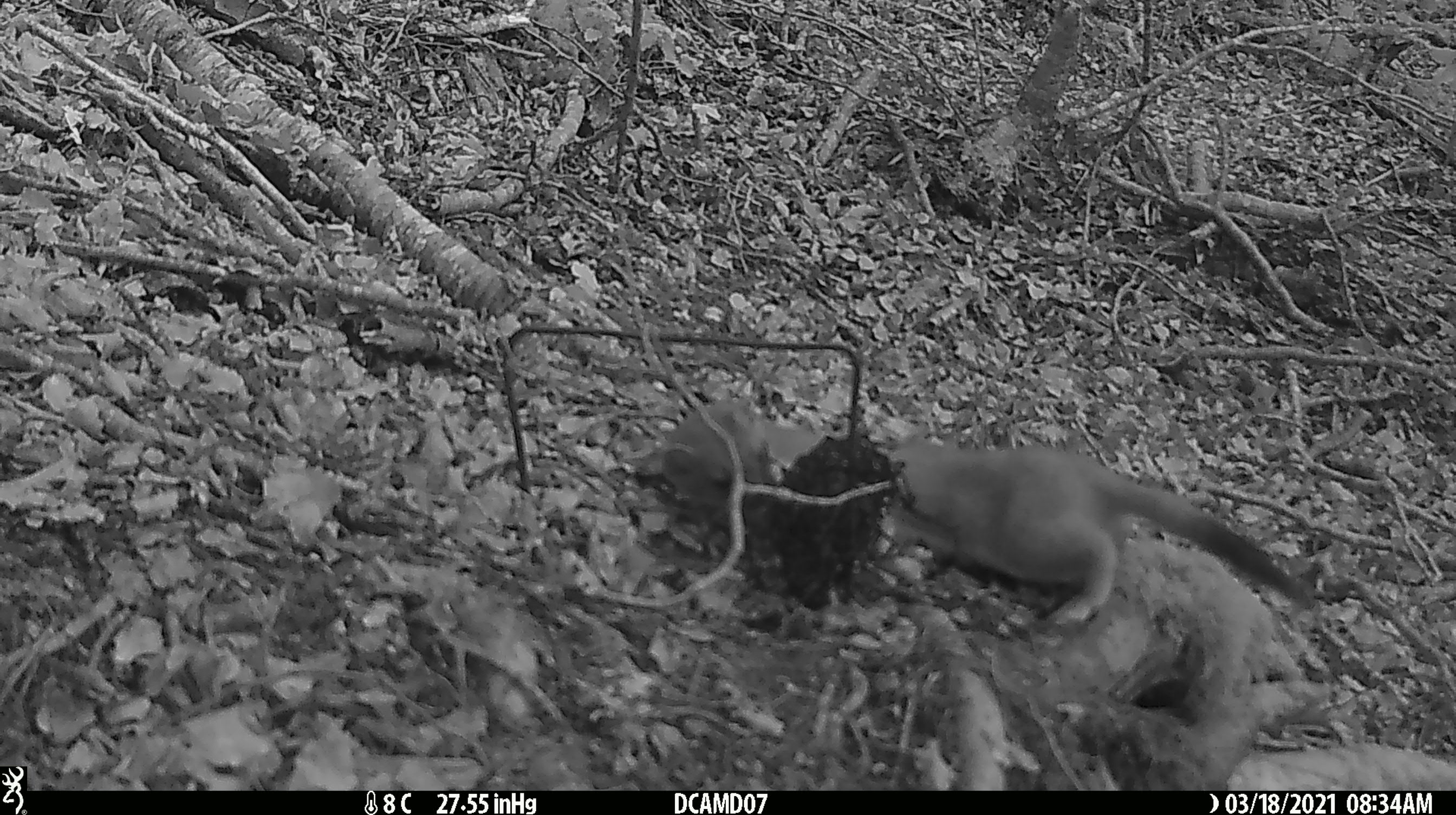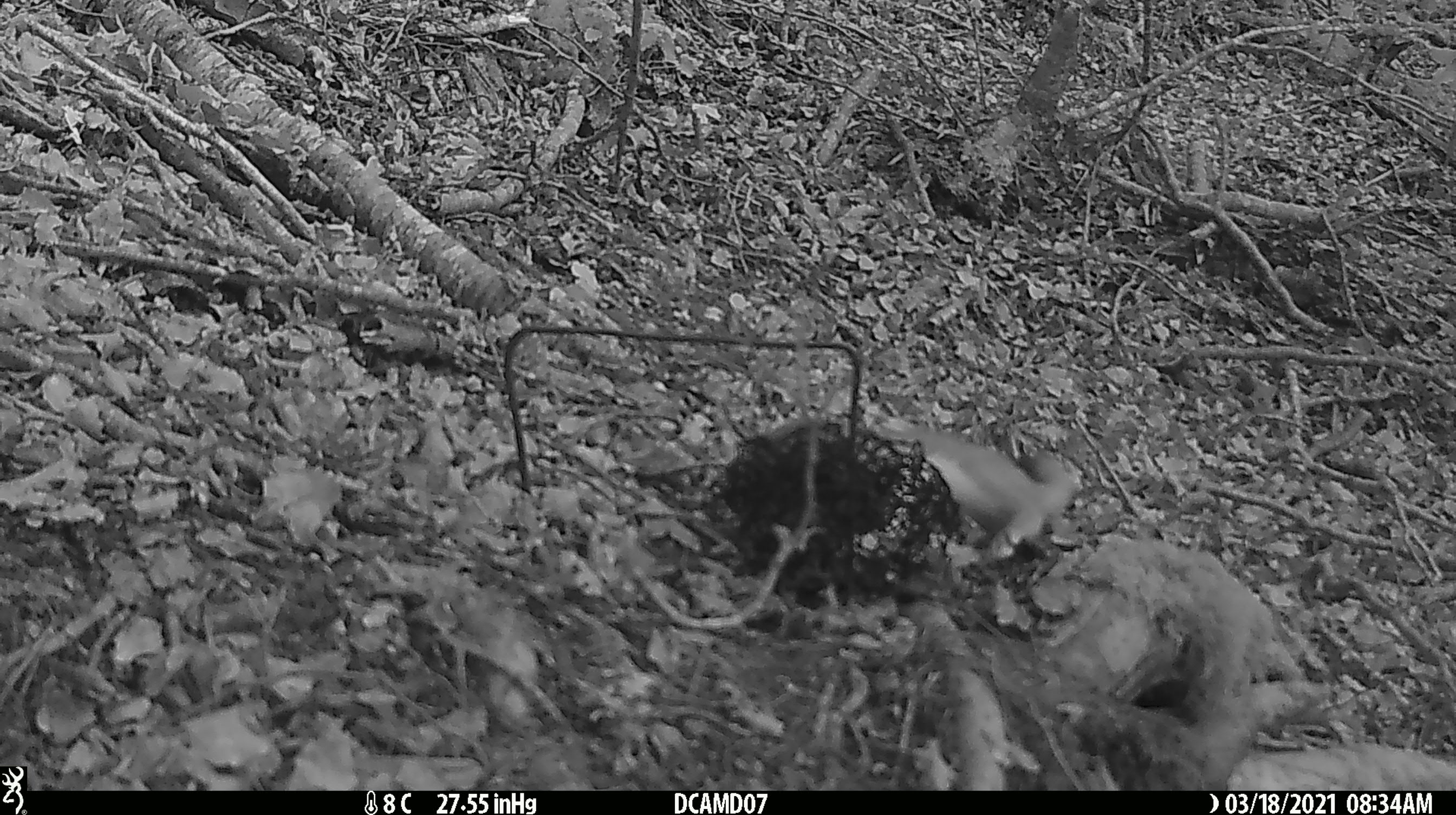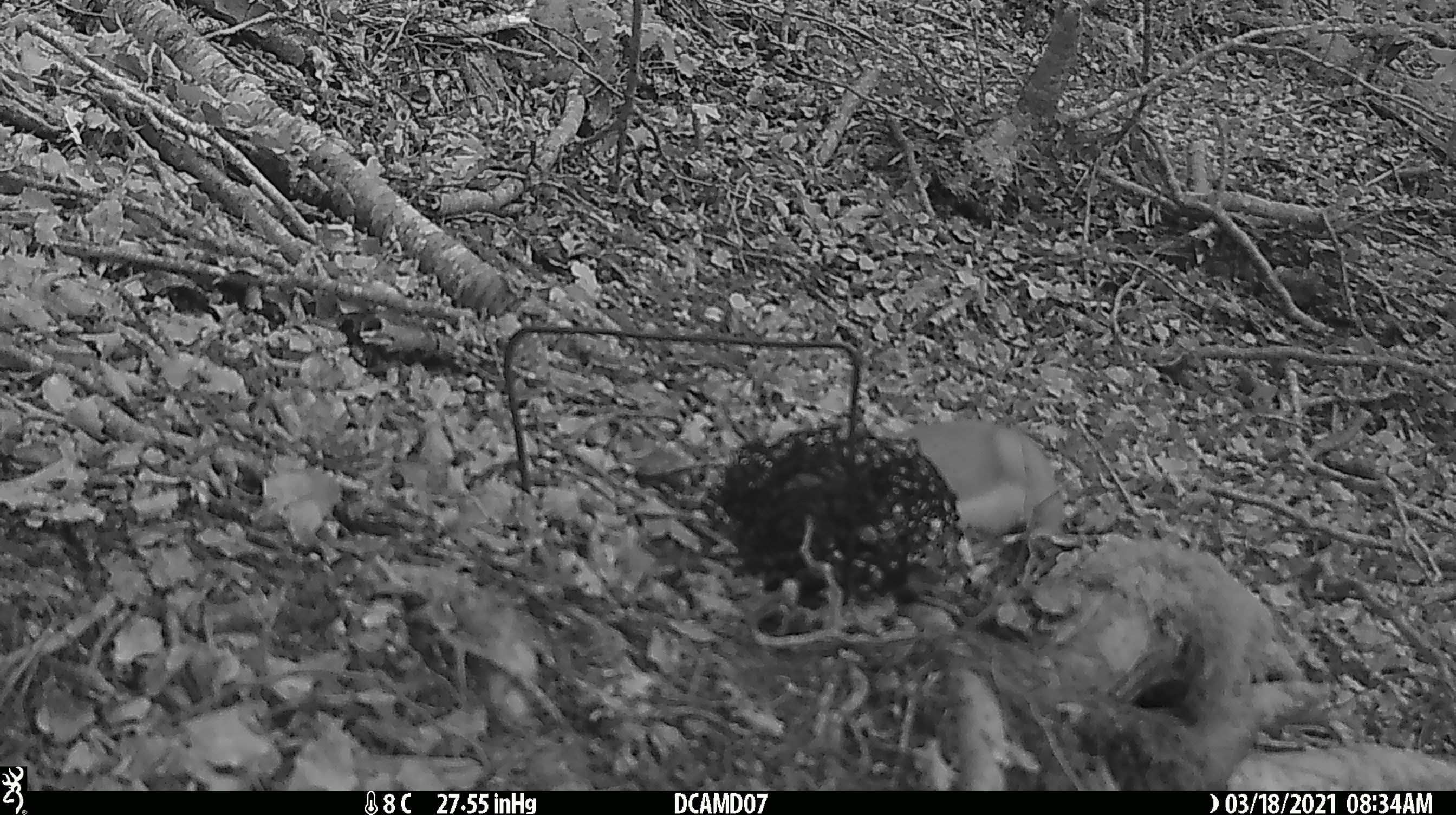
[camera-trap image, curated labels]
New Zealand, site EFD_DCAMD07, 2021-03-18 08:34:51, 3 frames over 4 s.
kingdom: Animalia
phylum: Chordata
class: Mammalia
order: Carnivora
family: Mustelidae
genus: Mustela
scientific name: Mustela erminea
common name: stoat